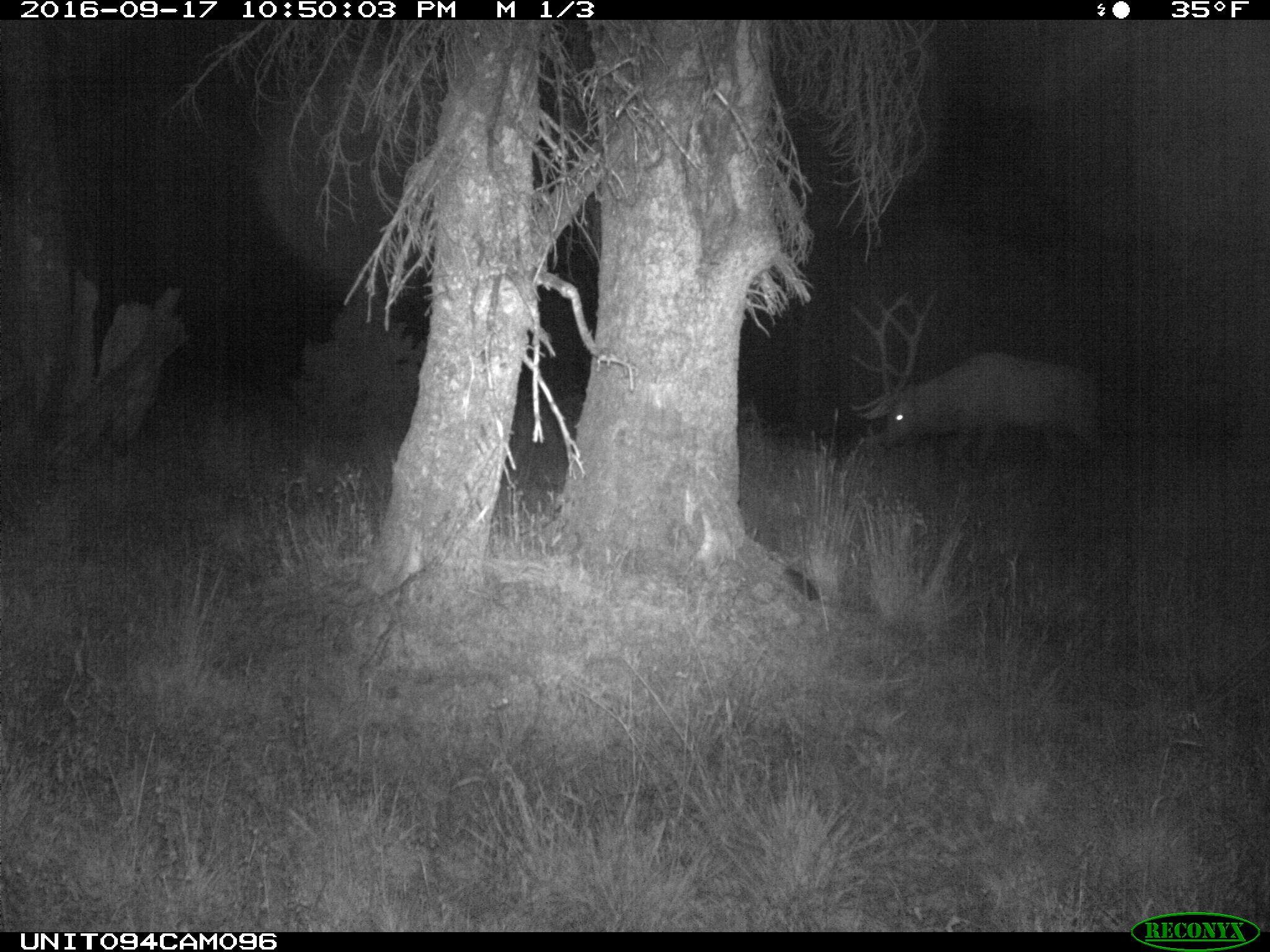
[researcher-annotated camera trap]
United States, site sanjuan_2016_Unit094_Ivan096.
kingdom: Animalia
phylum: Chordata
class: Mammalia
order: Artiodactyla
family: Cervidae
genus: Cervus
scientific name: Cervus elaphus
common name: red deer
Cervus elaphus (red deer).